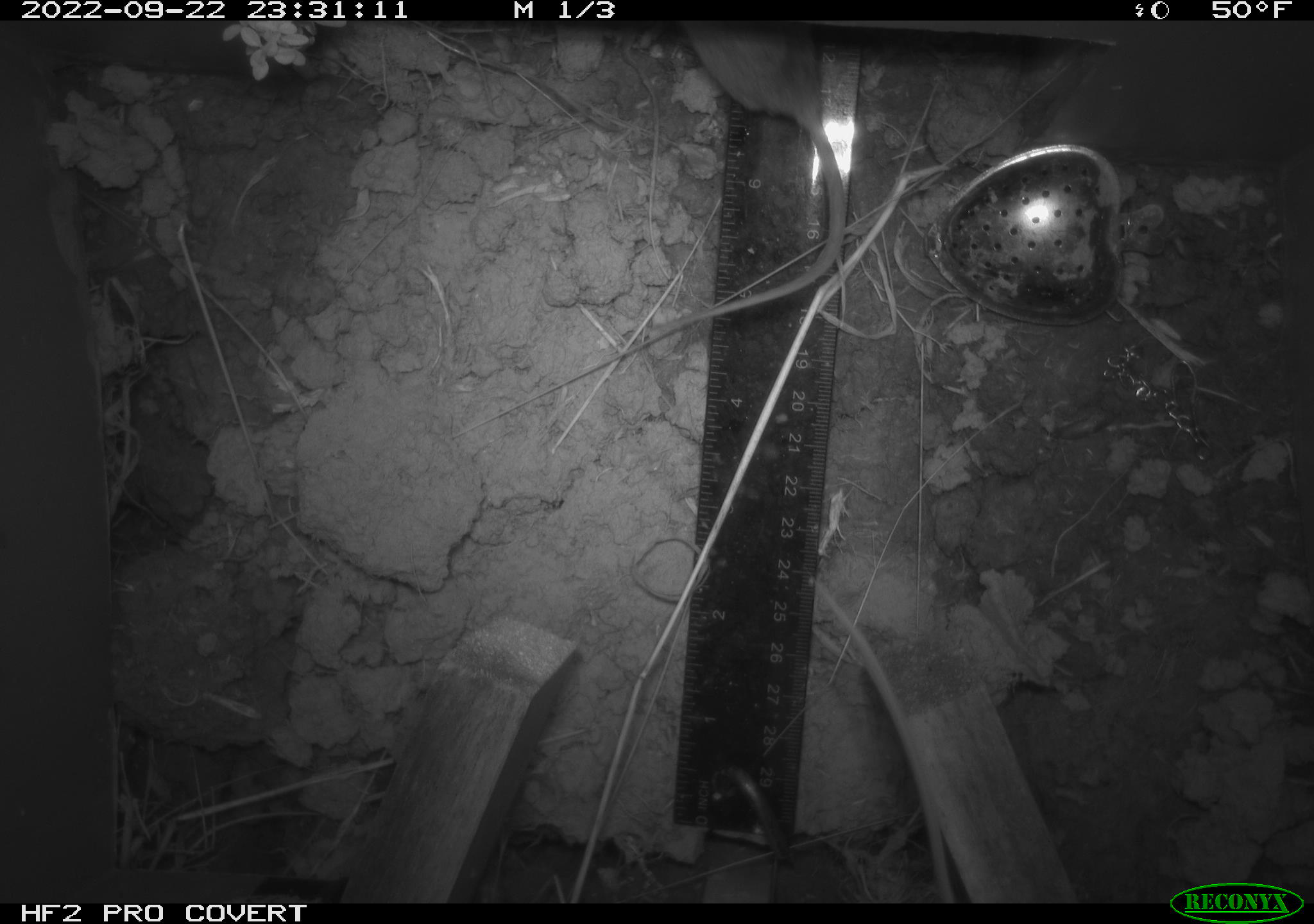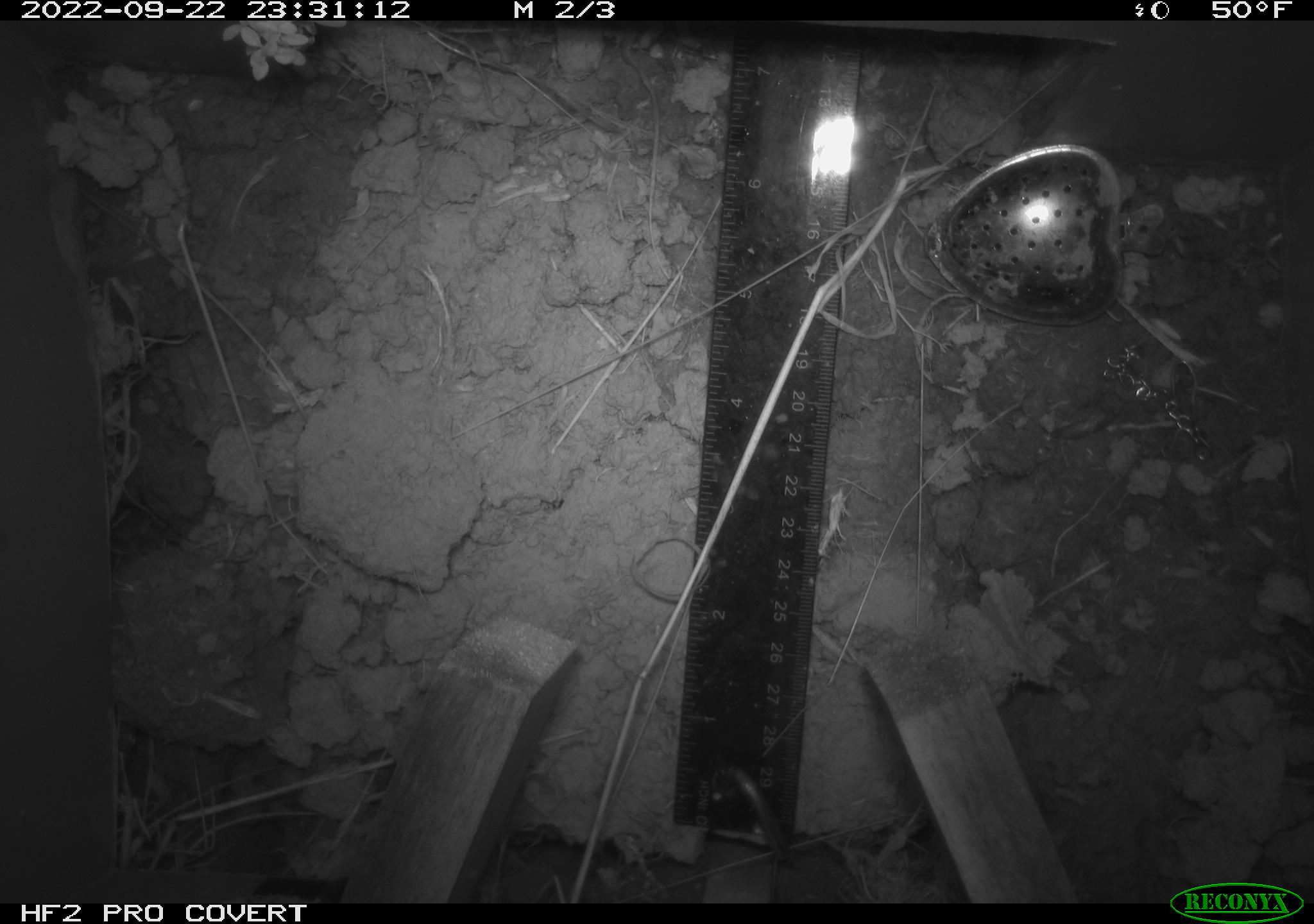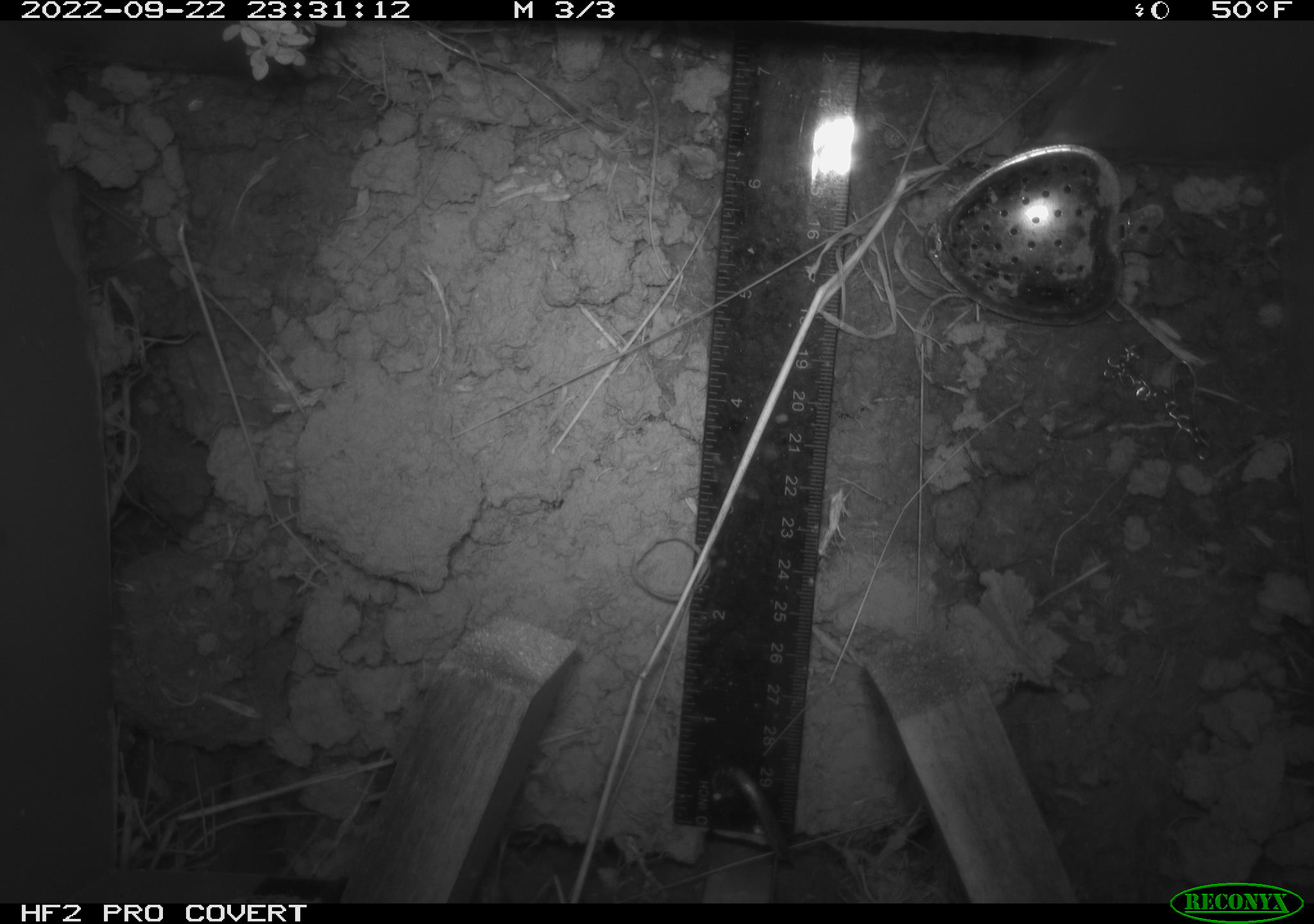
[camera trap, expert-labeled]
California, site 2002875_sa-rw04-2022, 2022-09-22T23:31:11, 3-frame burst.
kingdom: Animalia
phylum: Chordata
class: Mammalia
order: Rodentia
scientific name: Rodentia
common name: mouse species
Mouse species (Rodentia).